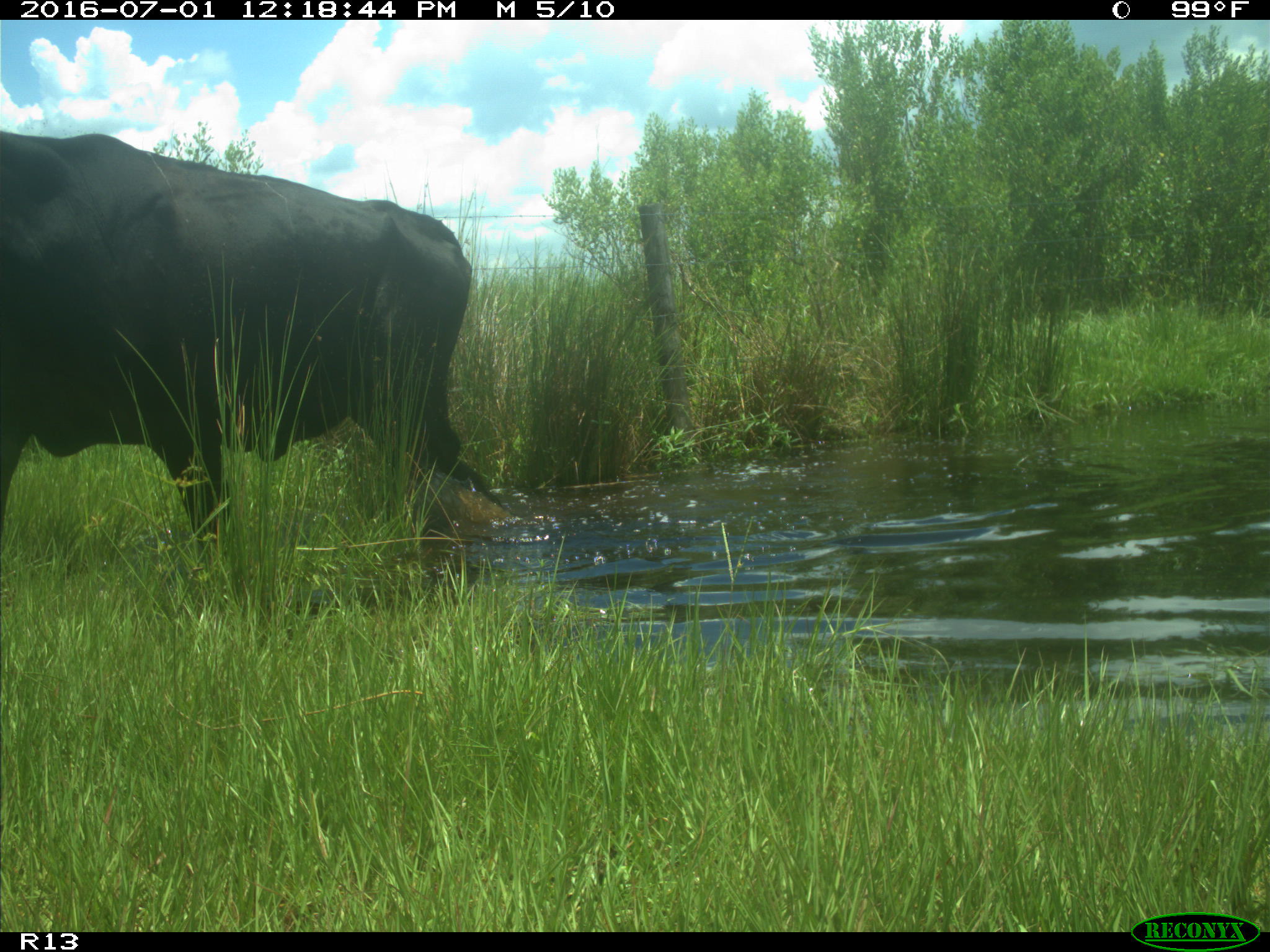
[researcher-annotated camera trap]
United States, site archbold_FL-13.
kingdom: Animalia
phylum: Chordata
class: Mammalia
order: Artiodactyla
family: Bovidae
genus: Bos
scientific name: Bos taurus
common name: domestic cow